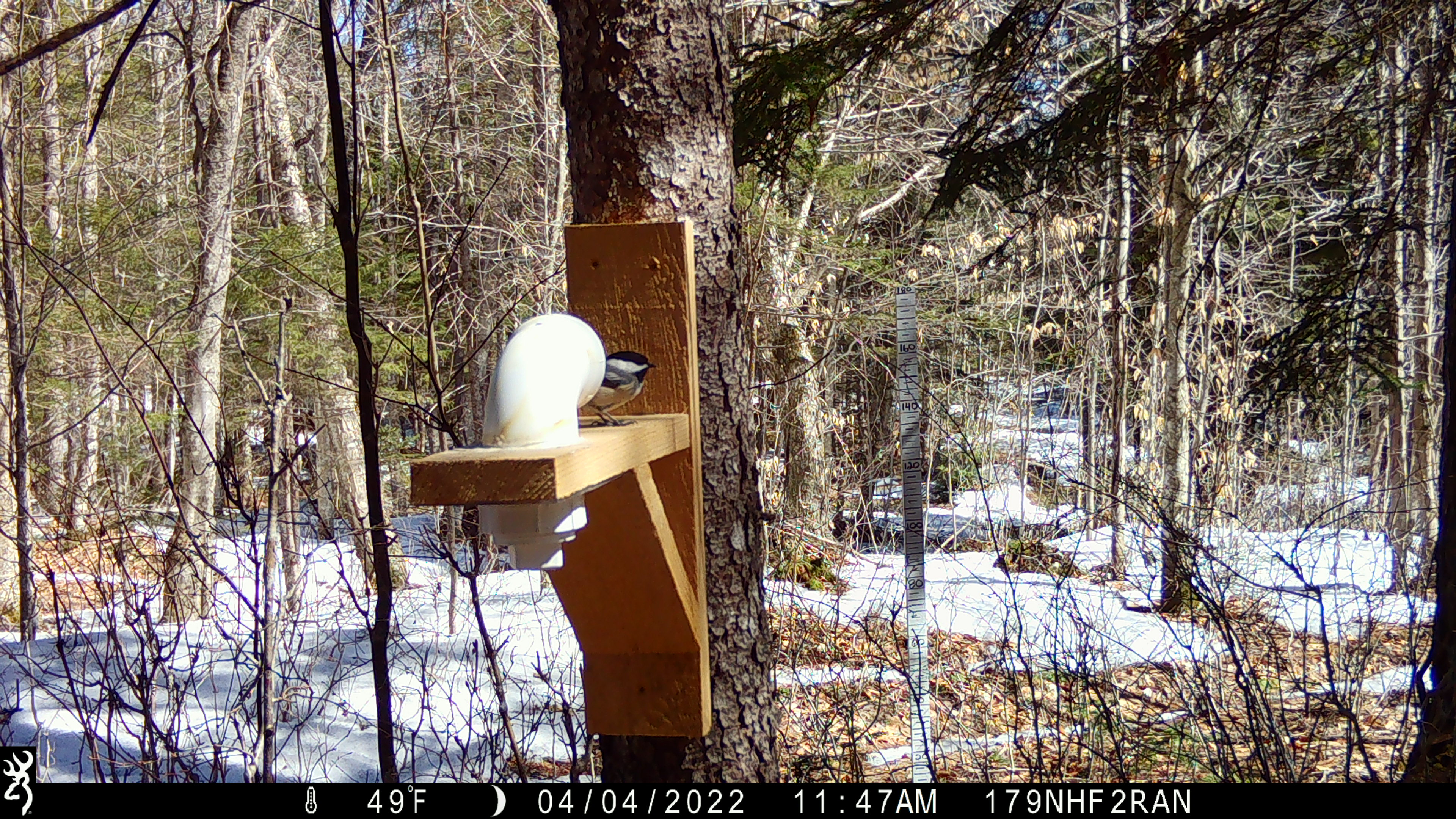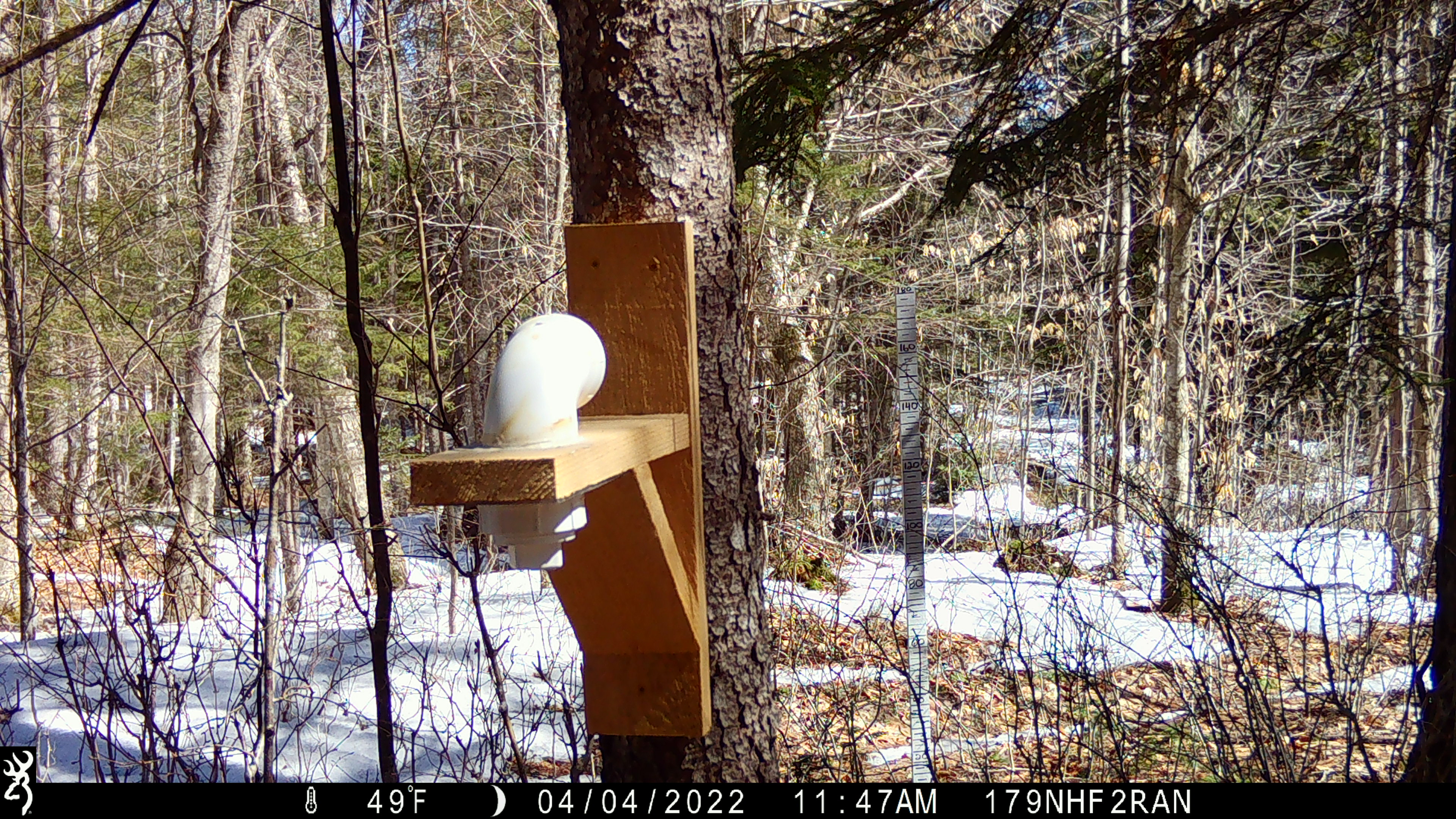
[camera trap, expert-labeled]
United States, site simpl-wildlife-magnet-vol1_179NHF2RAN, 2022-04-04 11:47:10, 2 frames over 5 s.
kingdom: Animalia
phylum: Chordata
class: Aves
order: Passeriformes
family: Paridae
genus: Poecile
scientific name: Poecile atricapillus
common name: black-capped chickadee